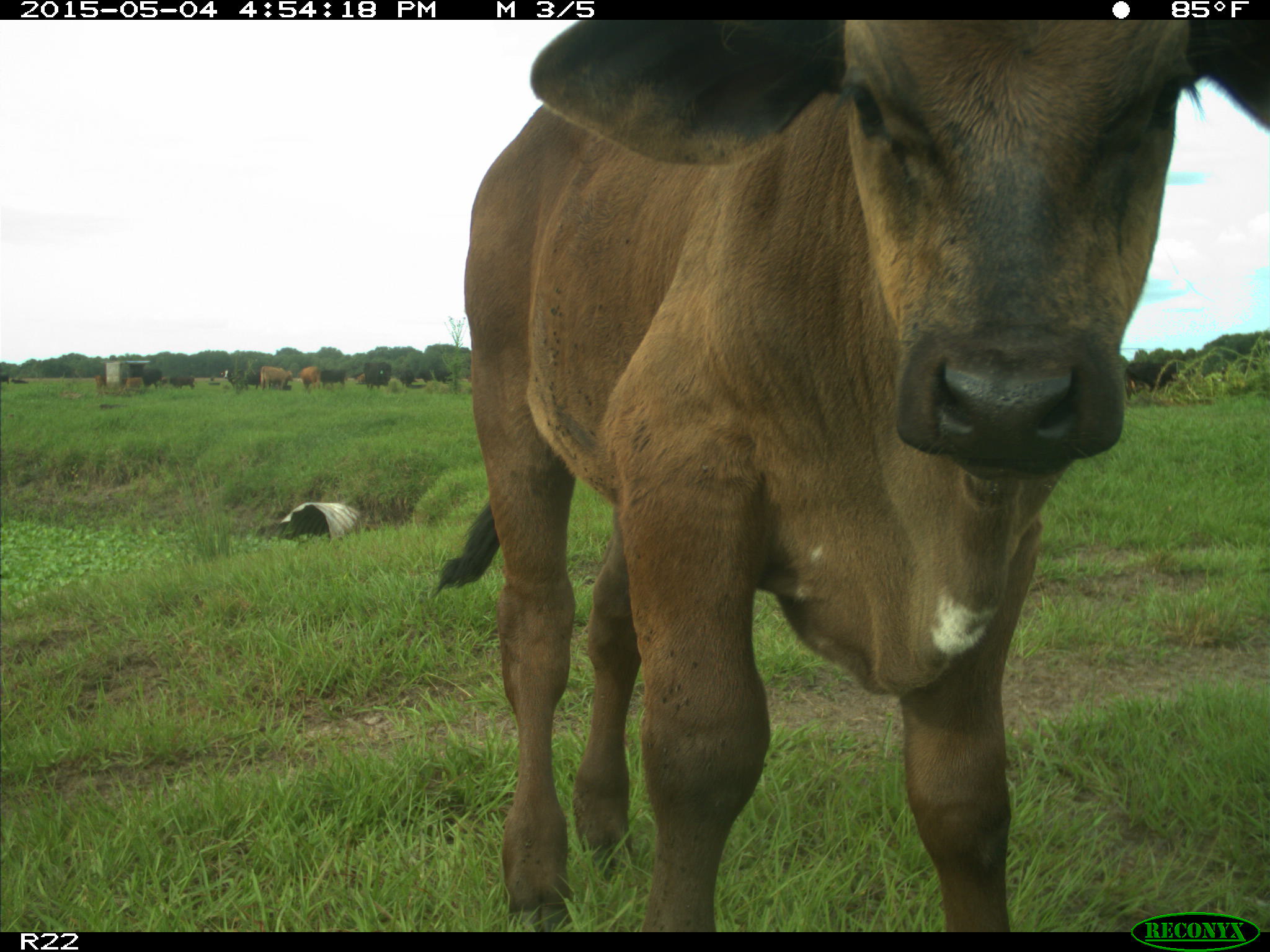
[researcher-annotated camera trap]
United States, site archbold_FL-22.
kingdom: Animalia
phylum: Chordata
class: Mammalia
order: Artiodactyla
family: Bovidae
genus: Bos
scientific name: Bos taurus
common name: domestic cow